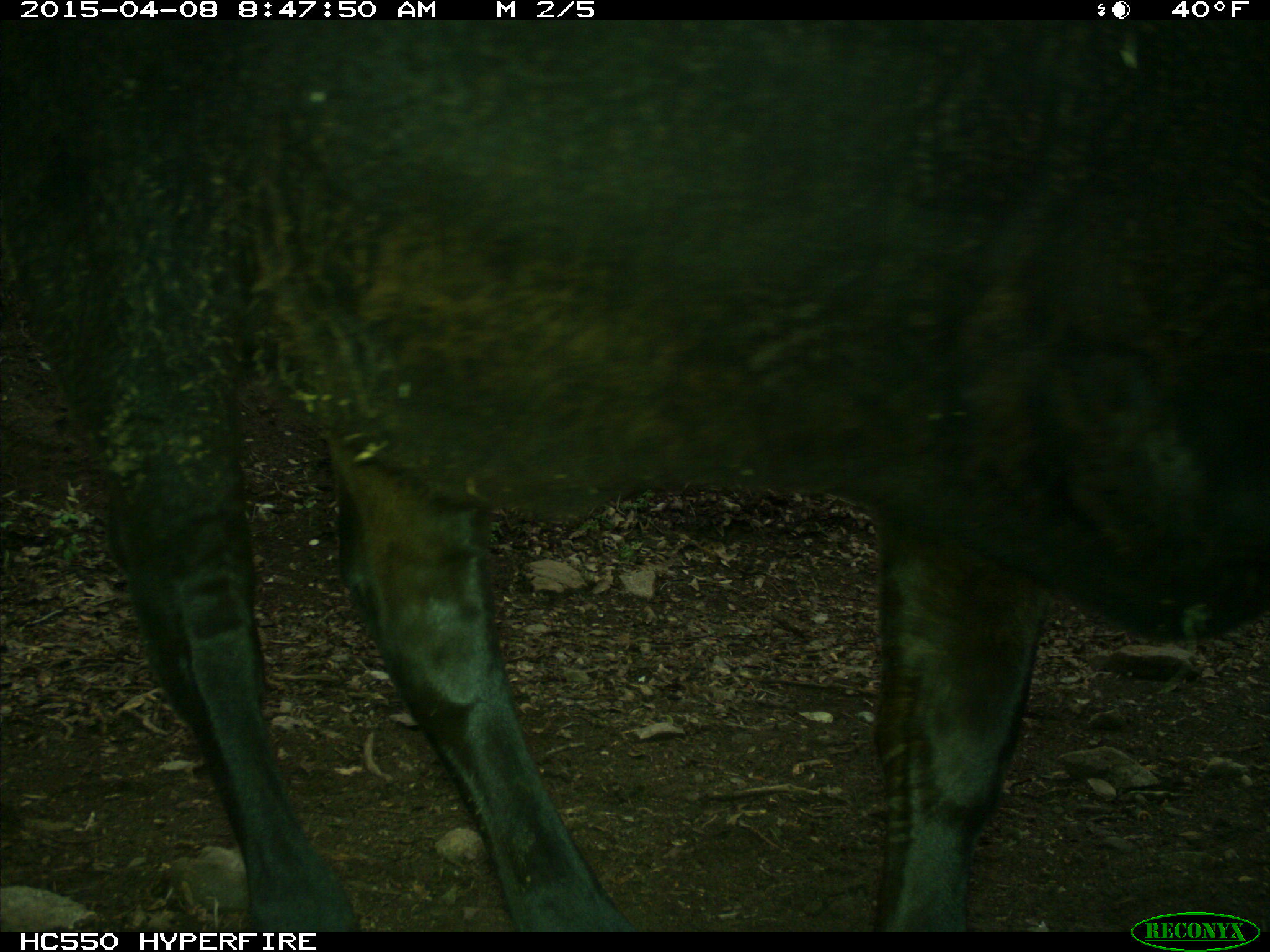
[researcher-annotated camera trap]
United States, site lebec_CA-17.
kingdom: Animalia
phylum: Chordata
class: Mammalia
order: Artiodactyla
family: Bovidae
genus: Bos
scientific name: Bos taurus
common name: domestic cow